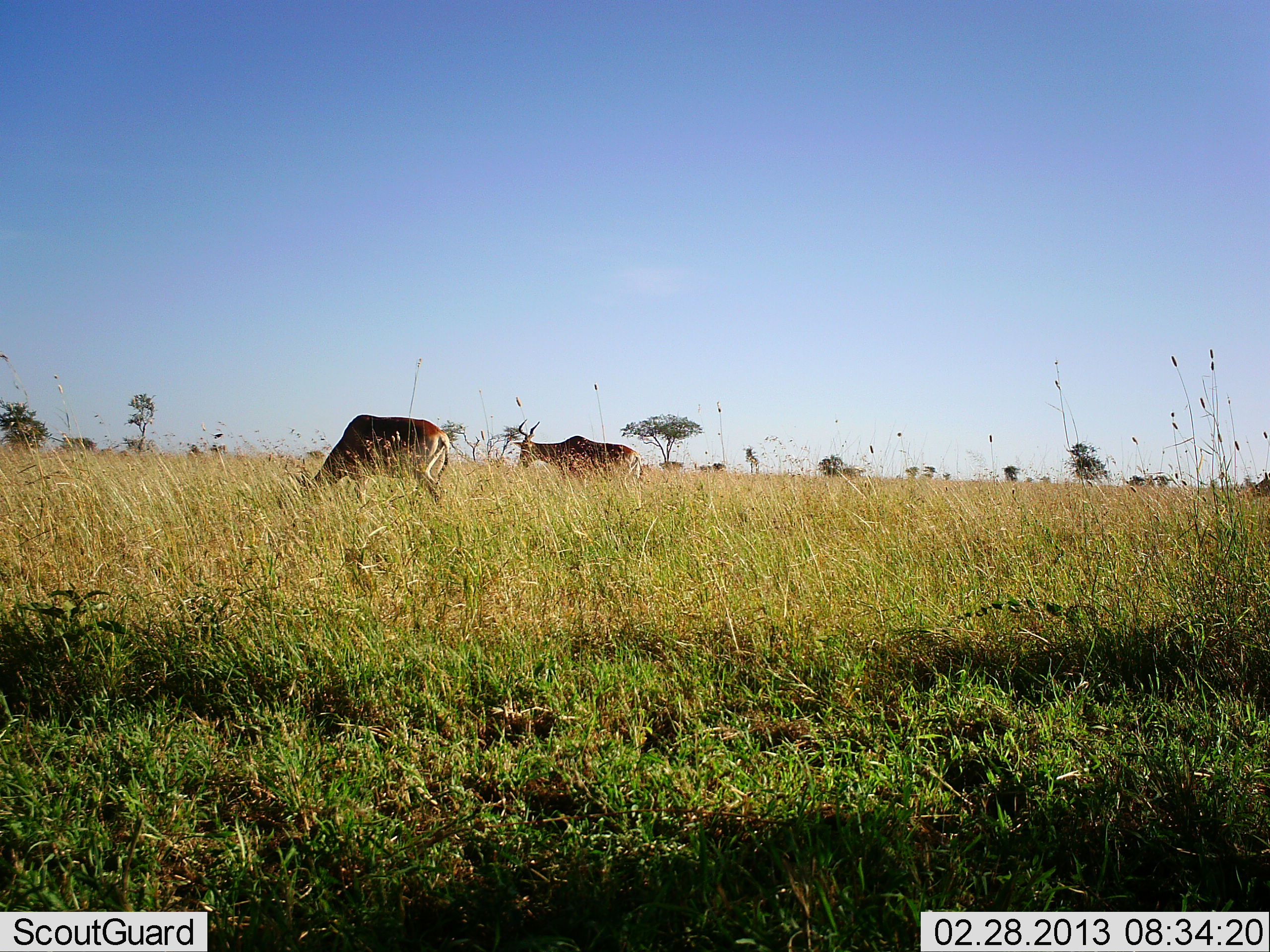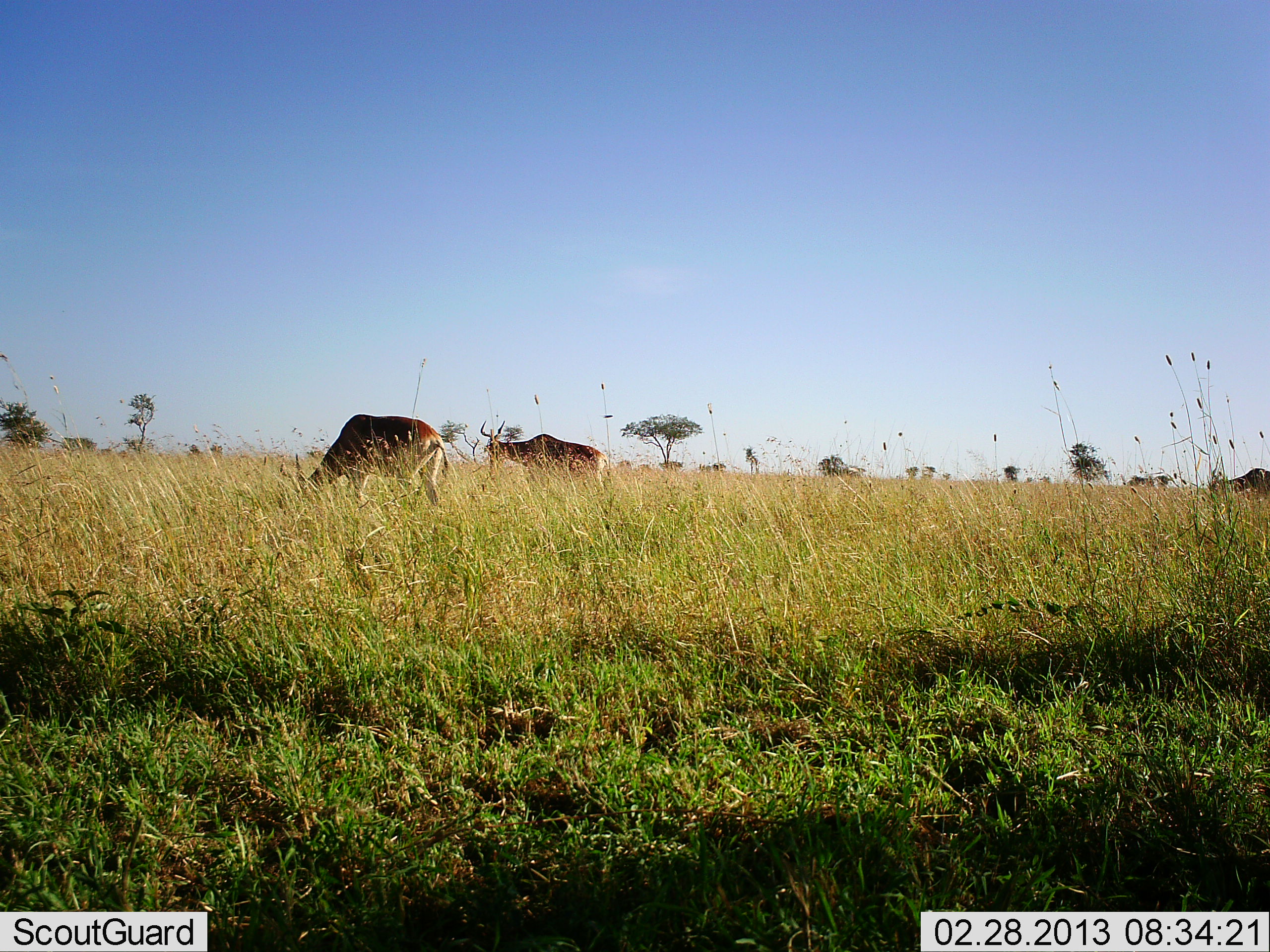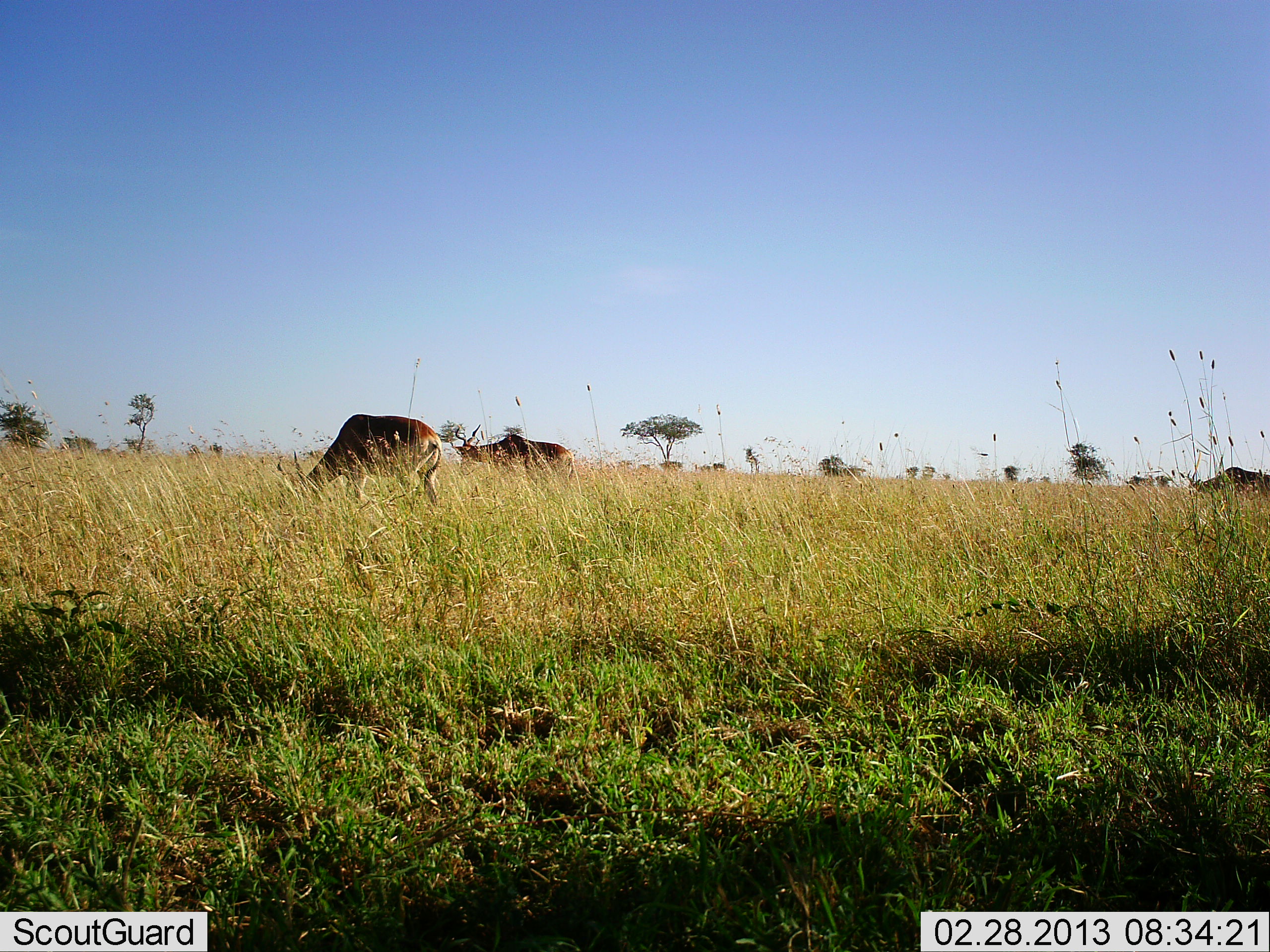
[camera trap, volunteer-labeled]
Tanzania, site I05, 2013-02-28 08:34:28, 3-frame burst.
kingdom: Animalia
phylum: Chordata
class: Mammalia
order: Artiodactyla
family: Bovidae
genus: Alcelaphus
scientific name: Alcelaphus buselaphus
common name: hartebeest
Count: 3.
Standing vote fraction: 28%.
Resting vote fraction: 0%.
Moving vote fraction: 67%.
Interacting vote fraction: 0%.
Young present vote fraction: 0%.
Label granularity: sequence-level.